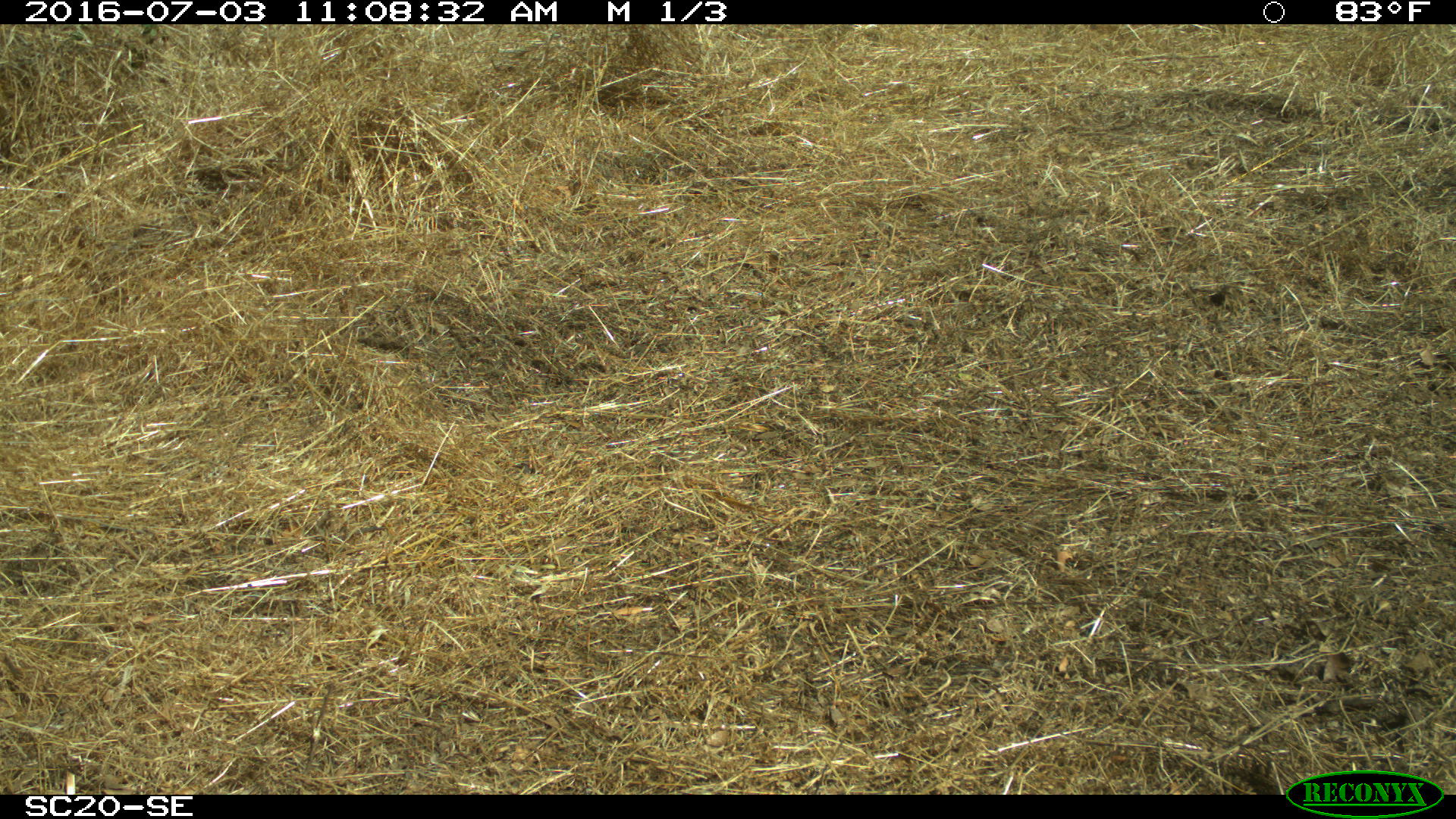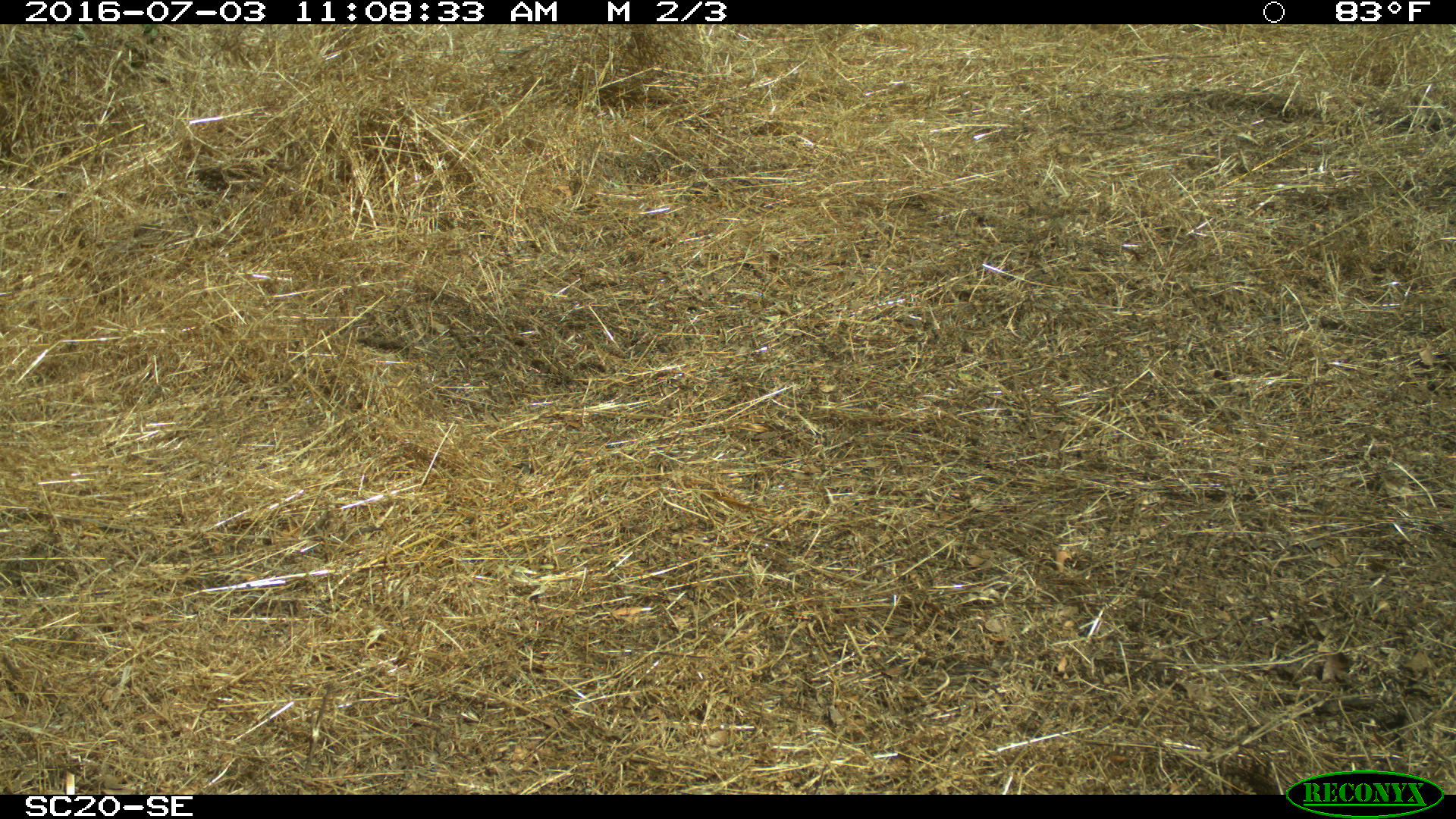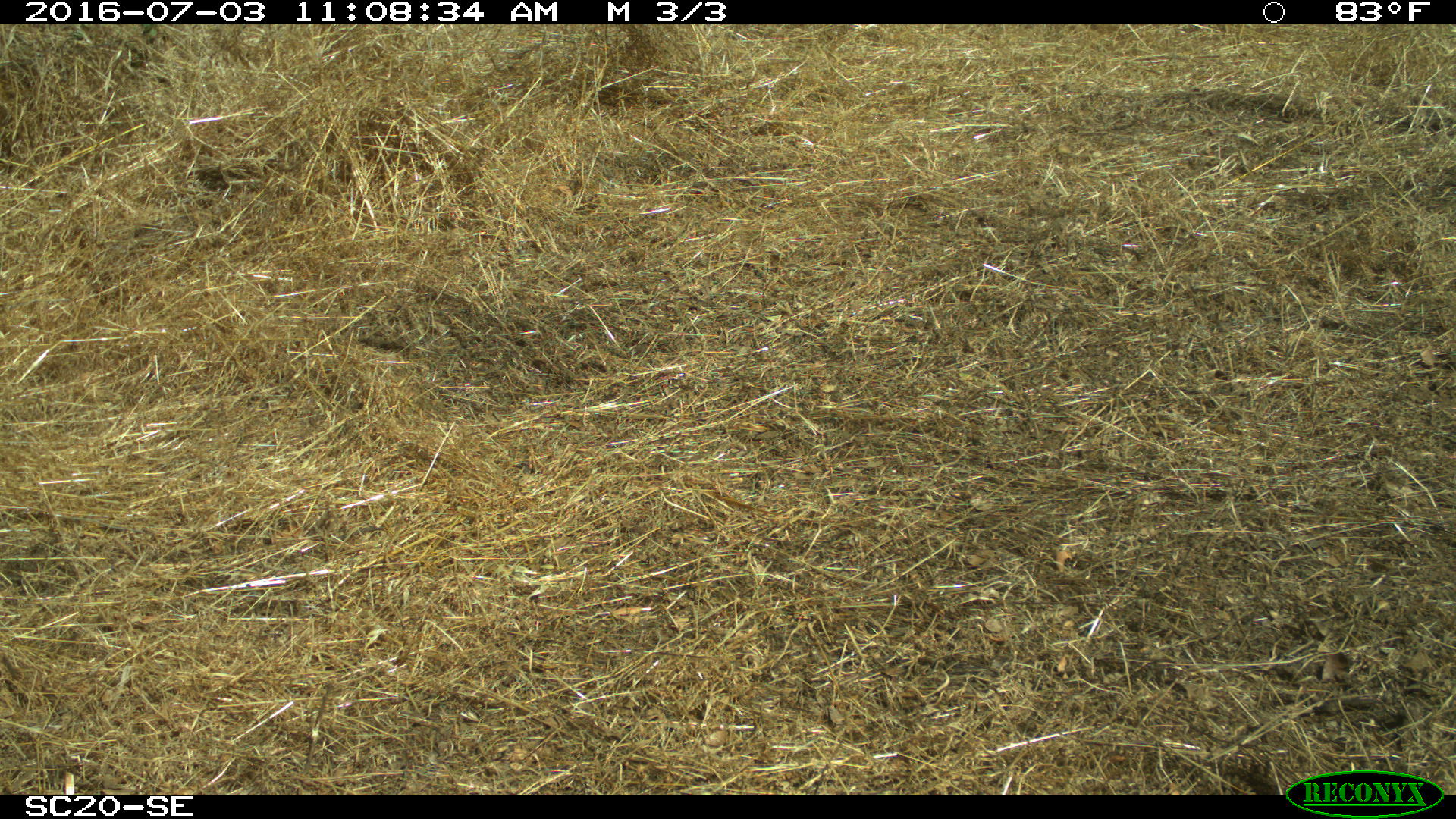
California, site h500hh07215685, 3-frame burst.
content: no animal present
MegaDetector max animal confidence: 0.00